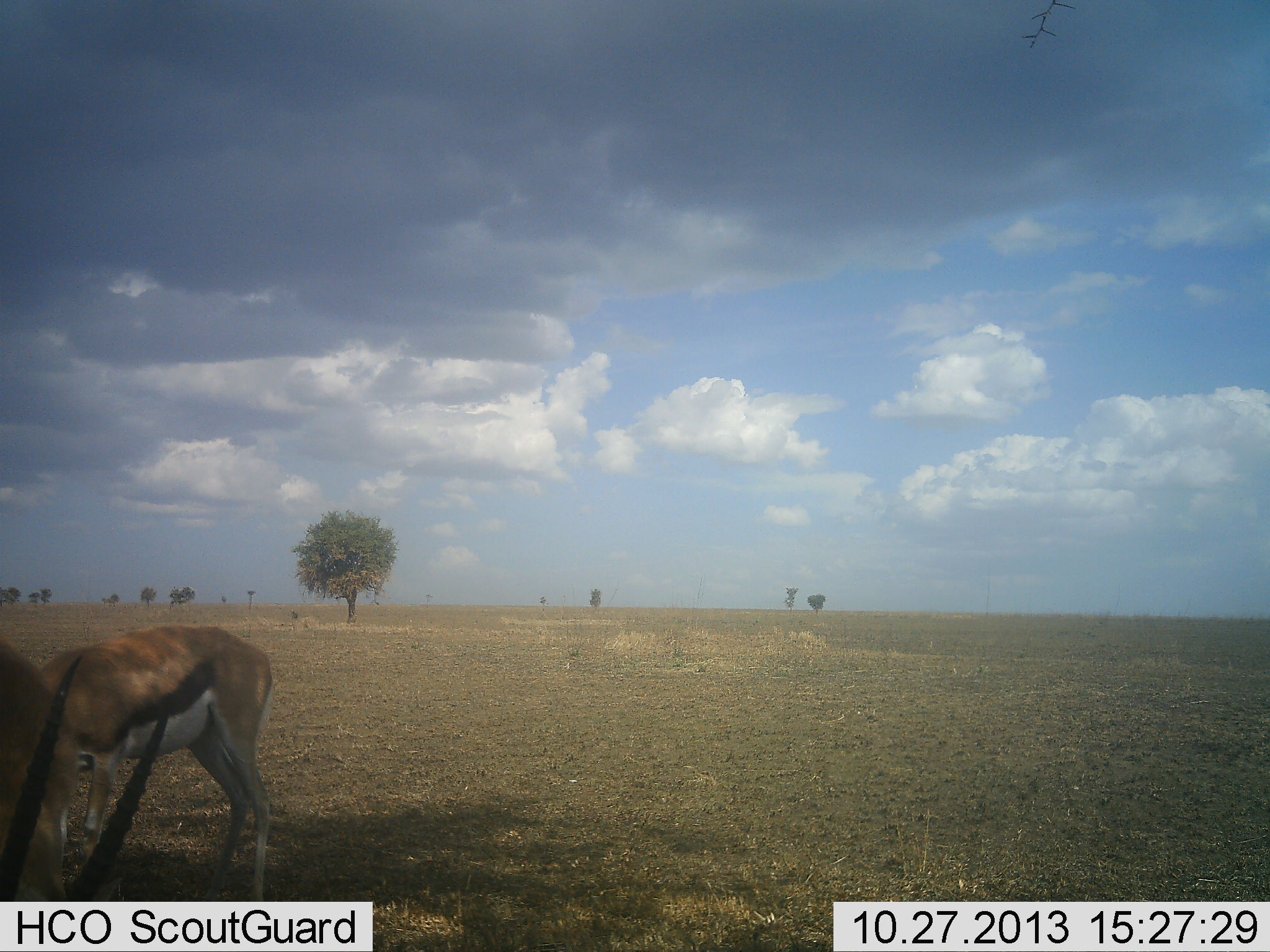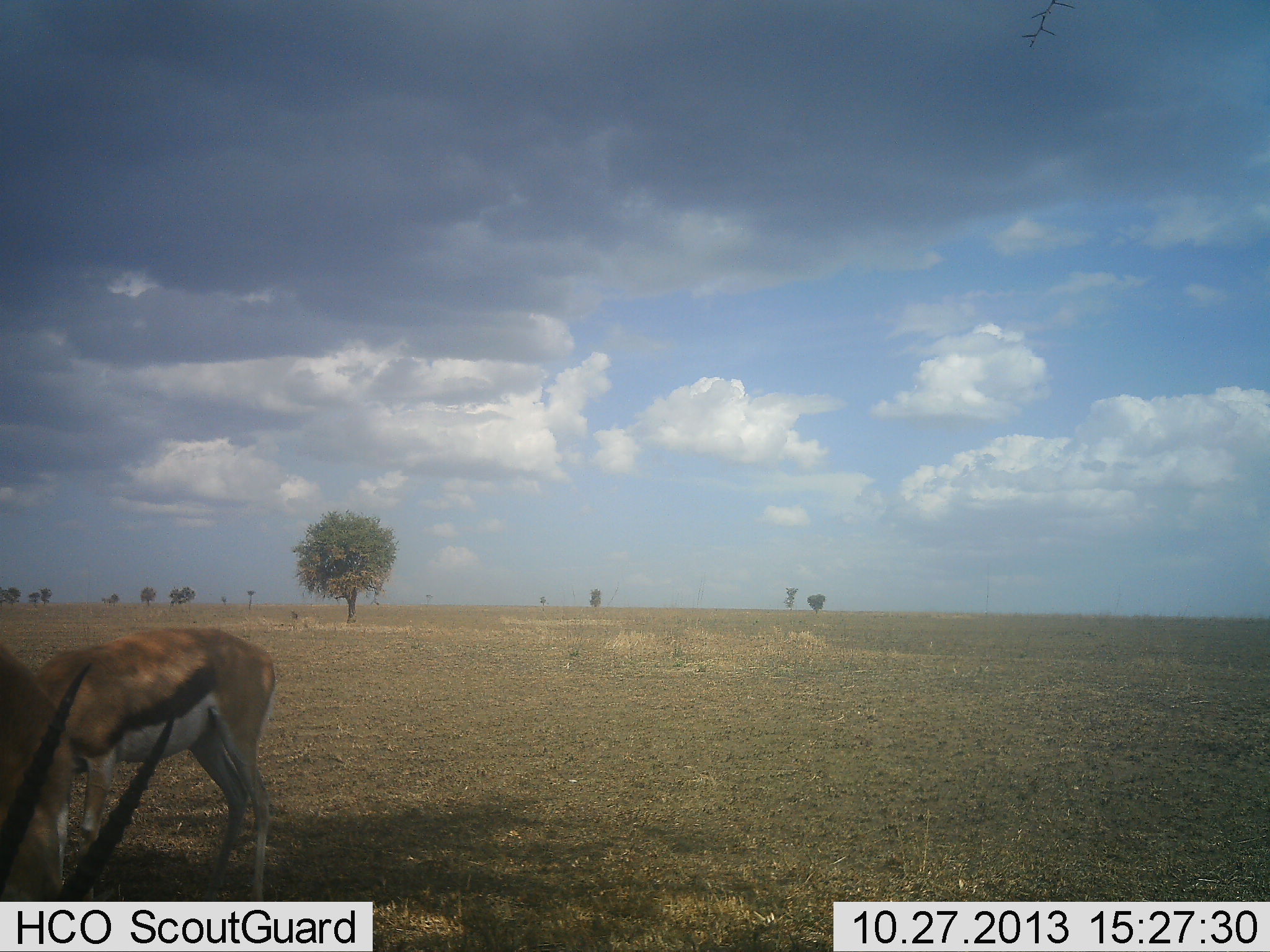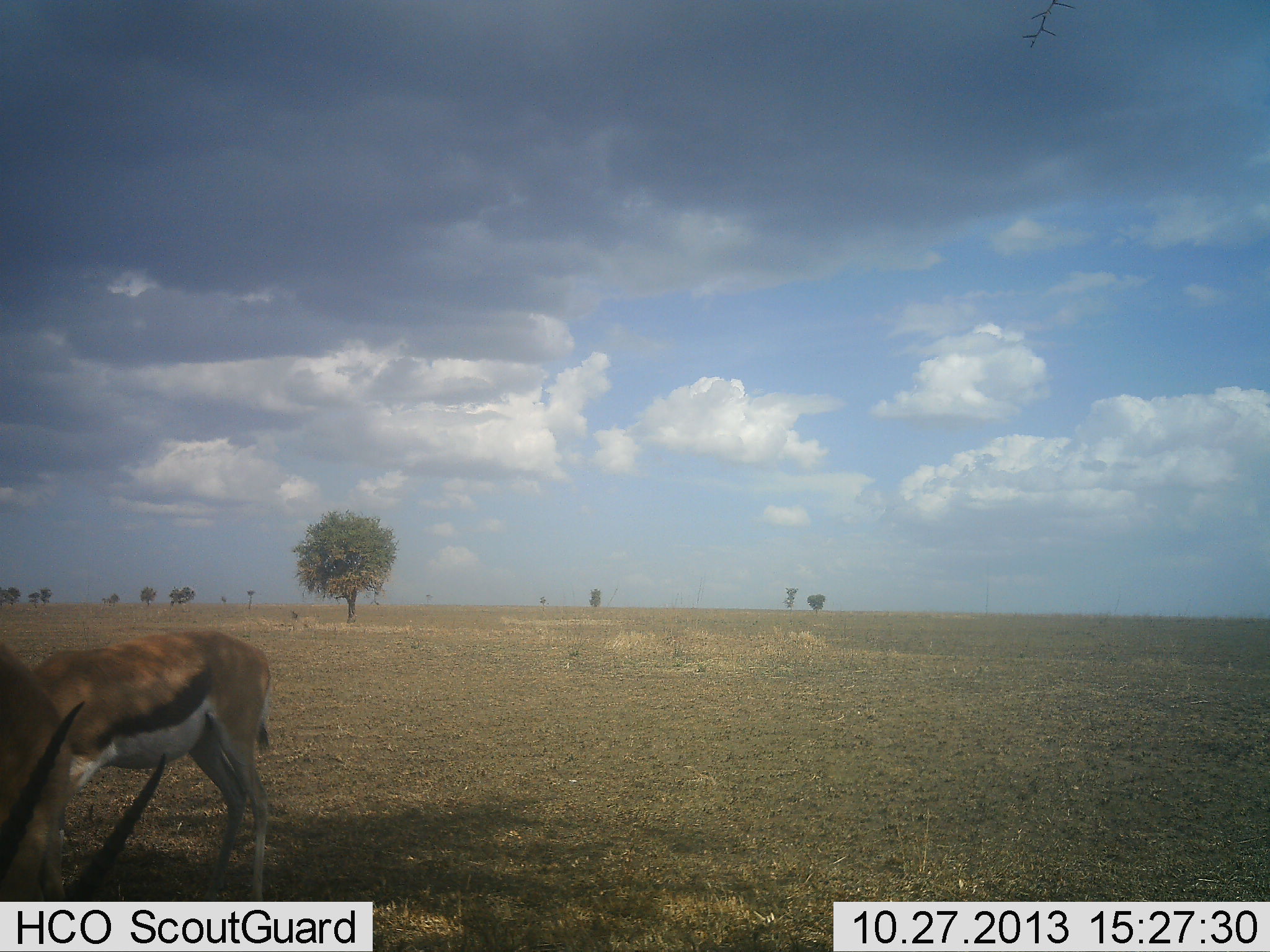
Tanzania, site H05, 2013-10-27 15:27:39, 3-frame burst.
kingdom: Animalia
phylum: Chordata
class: Mammalia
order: Artiodactyla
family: Bovidae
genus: Eudorcas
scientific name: Eudorcas thomsonii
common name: thomson's gazelle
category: gazellethomsons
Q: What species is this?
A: Gazellethomsons (thomson's gazelle) (Eudorcas thomsonii).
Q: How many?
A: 2.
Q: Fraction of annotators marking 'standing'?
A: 48%.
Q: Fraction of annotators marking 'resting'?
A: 0%.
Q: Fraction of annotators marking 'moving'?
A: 5%.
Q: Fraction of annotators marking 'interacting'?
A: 0%.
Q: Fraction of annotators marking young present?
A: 0%.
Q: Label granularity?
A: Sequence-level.